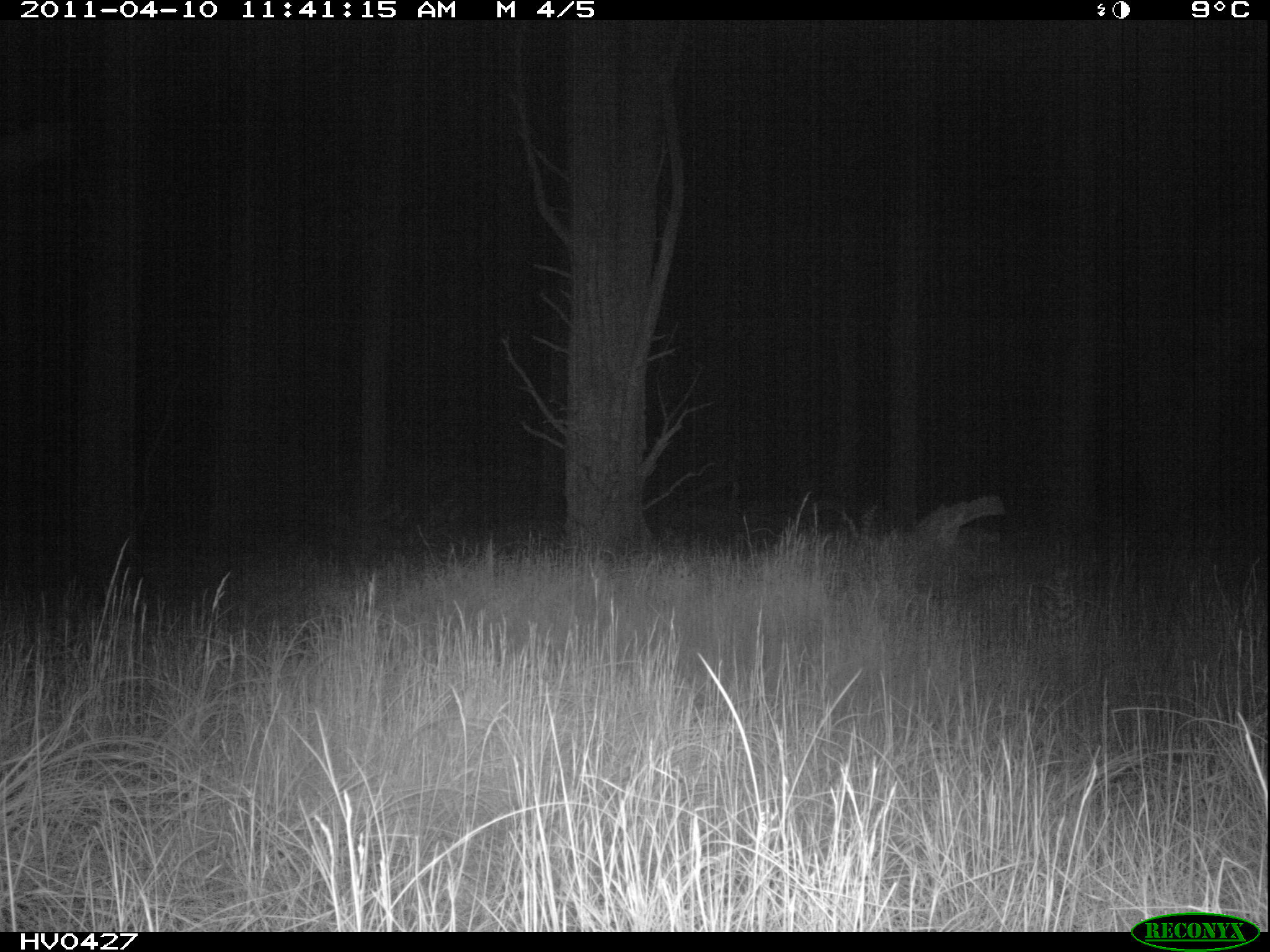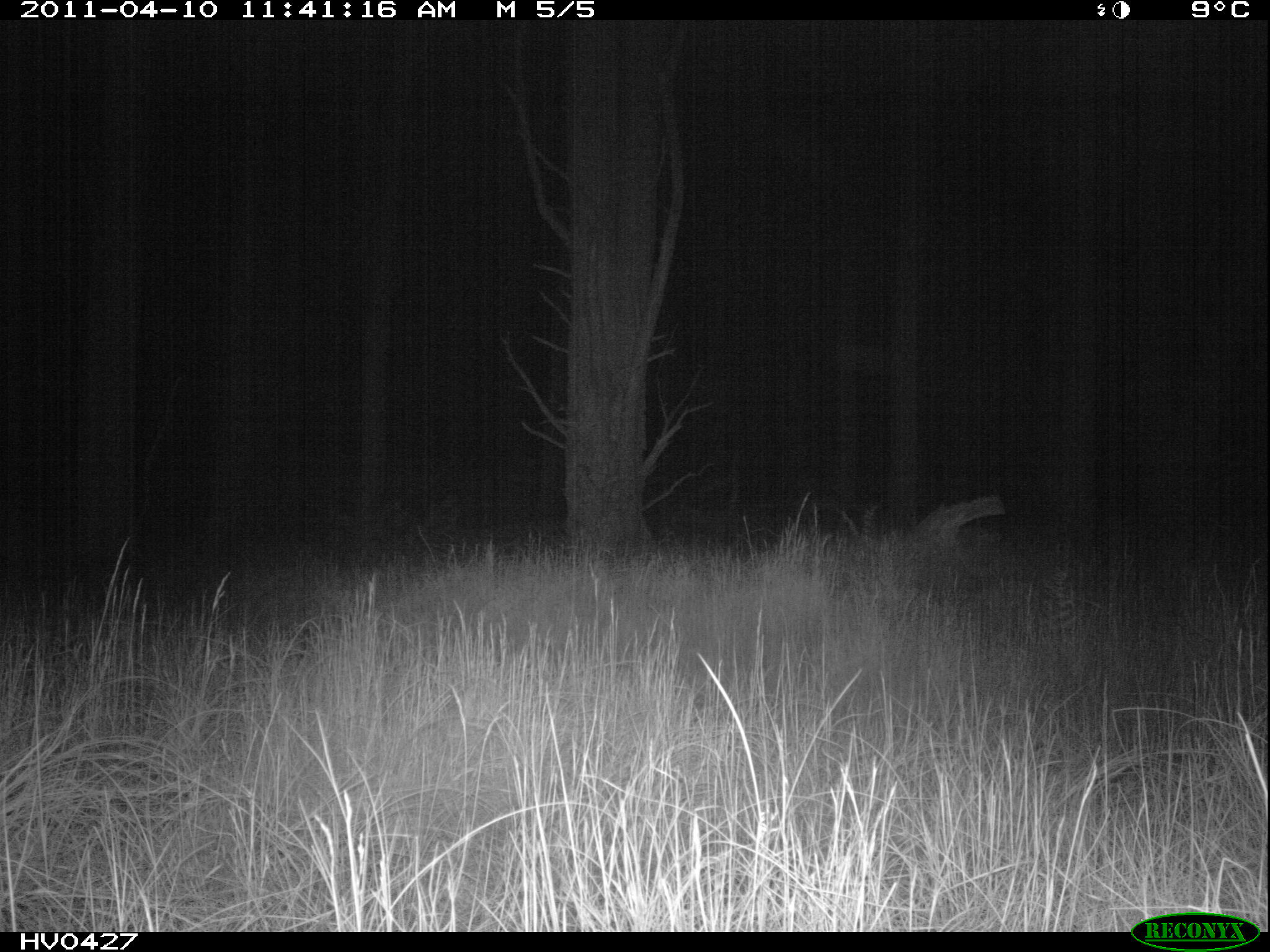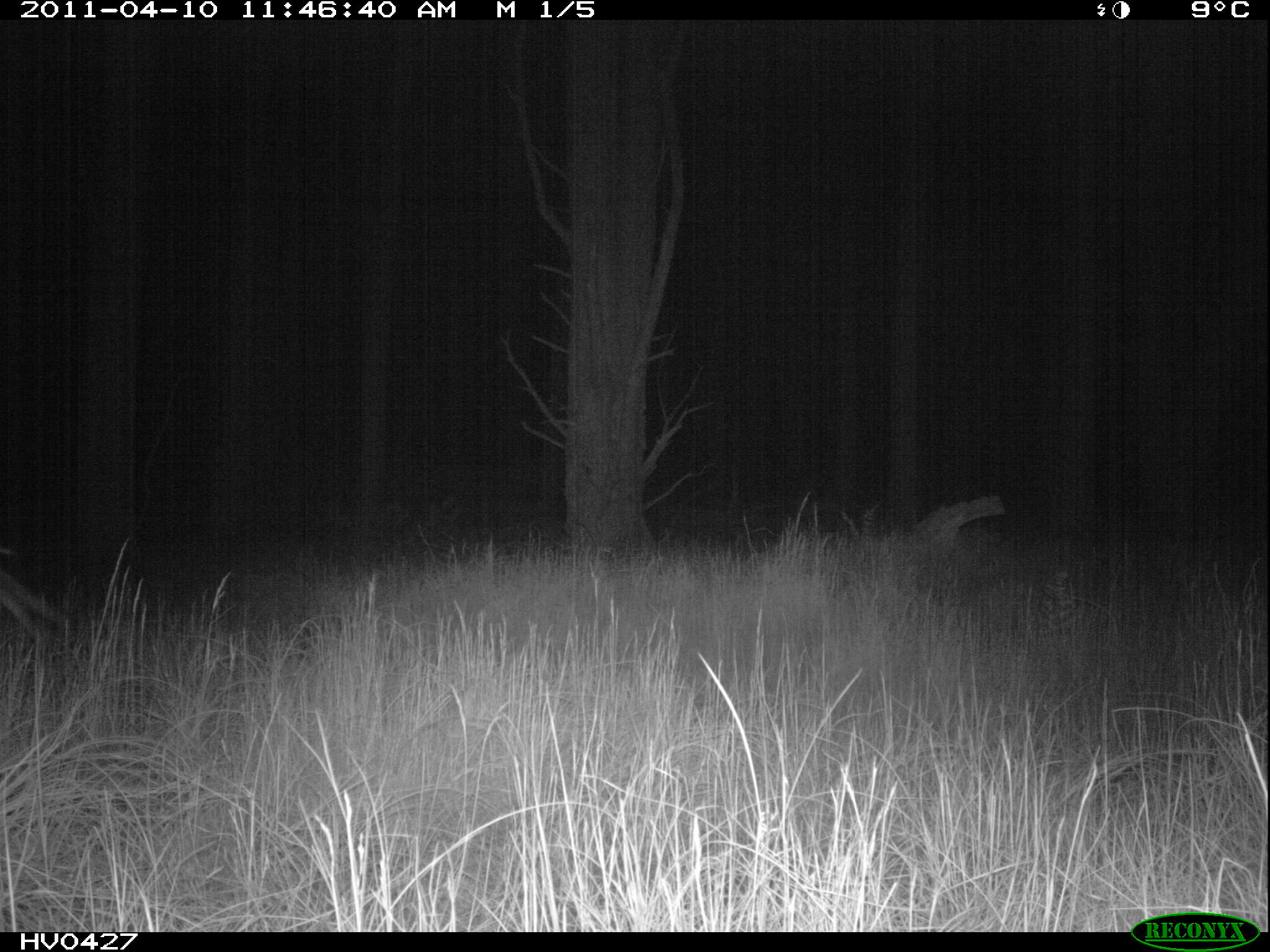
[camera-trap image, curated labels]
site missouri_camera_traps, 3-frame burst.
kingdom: Animalia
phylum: Chordata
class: Mammalia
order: Lagomorpha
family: Leporidae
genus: Lepus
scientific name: Lepus europaeus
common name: european hare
European hare (Lepus europaeus). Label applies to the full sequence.